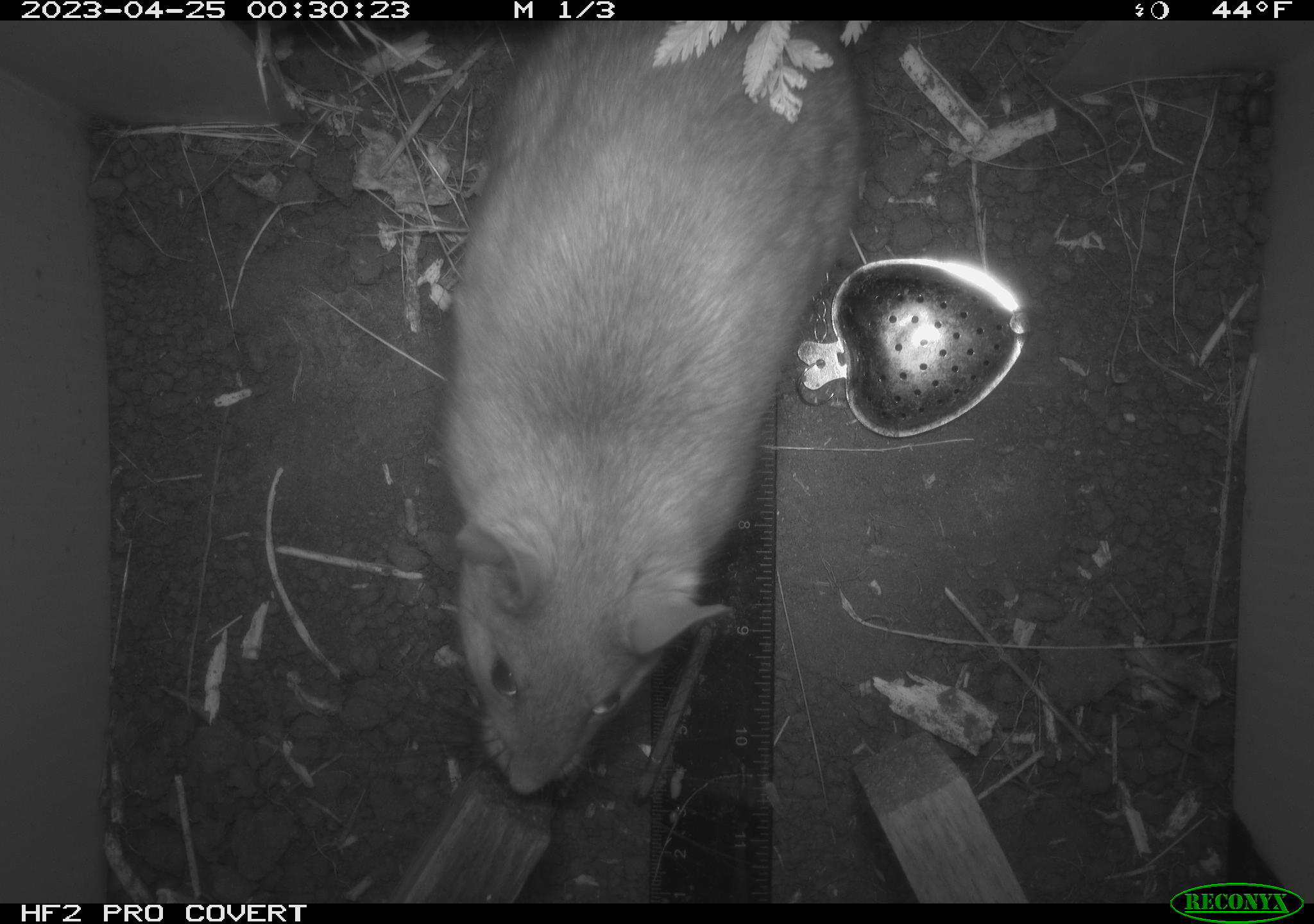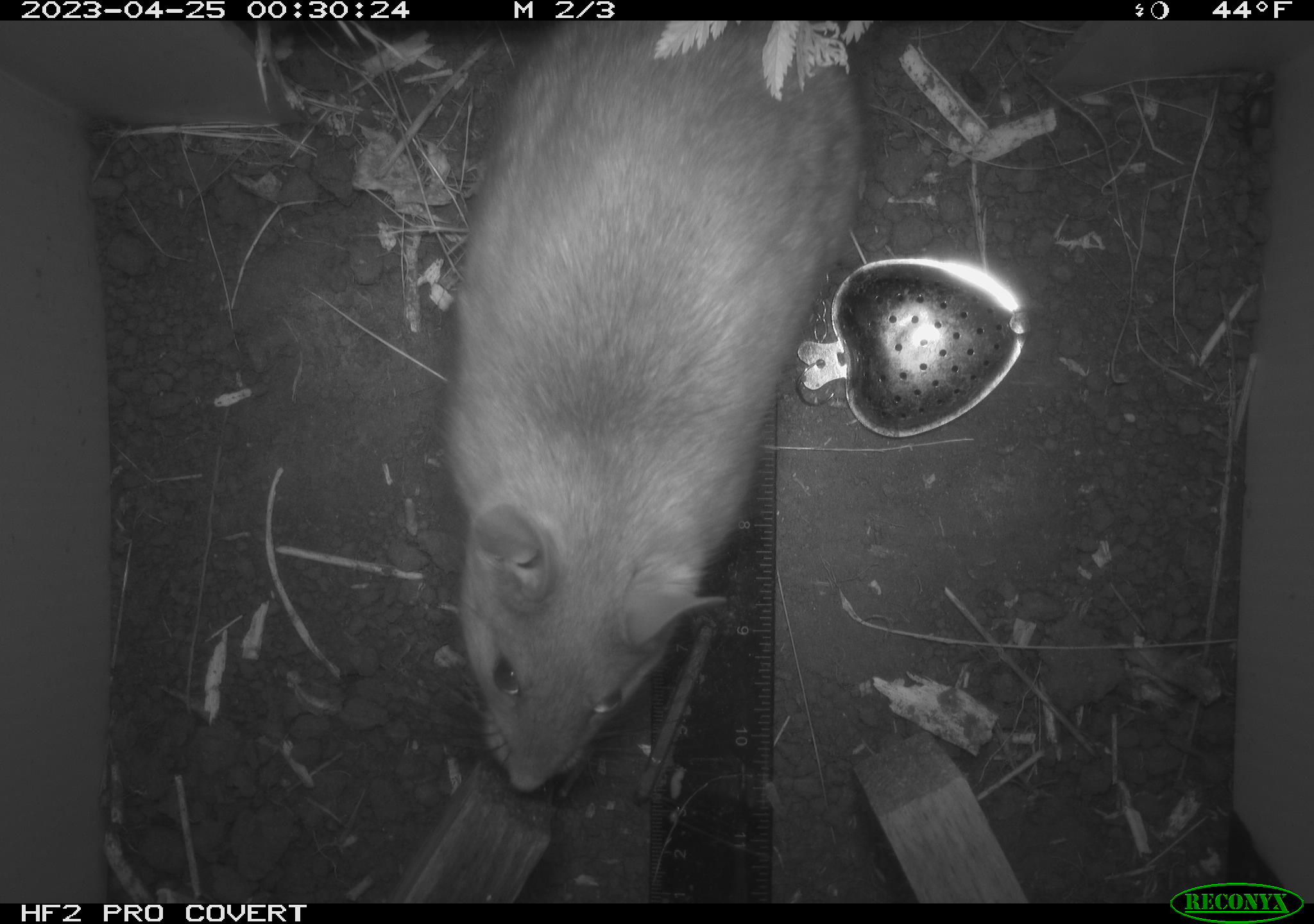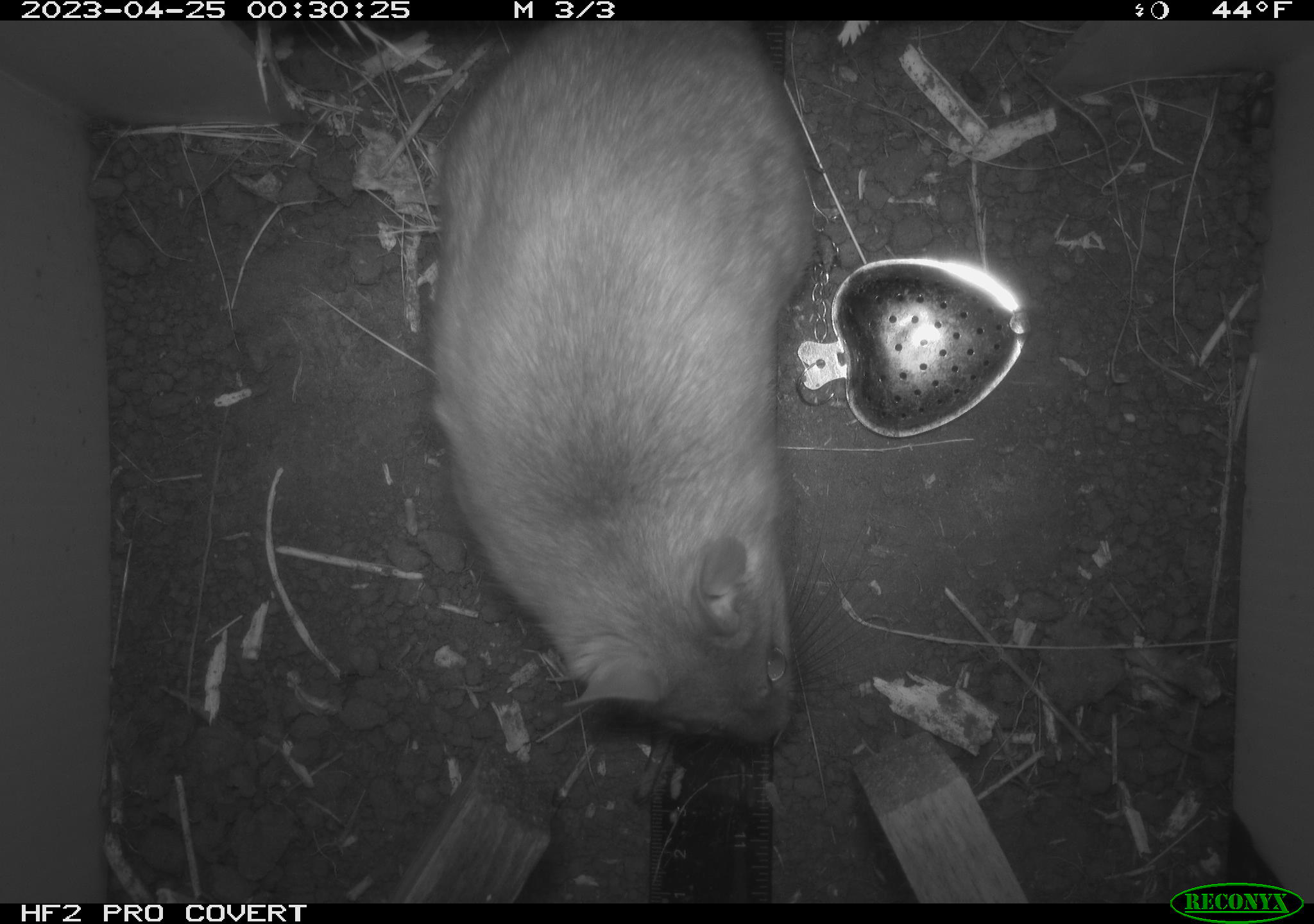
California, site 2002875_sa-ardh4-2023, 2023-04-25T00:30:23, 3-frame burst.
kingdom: Animalia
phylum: Chordata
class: Mammalia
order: Rodentia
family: Cricetidae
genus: Neotoma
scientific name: Neotoma fuscipes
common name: dusky-footed woodrat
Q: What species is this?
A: Dusky-footed woodrat (Neotoma fuscipes).